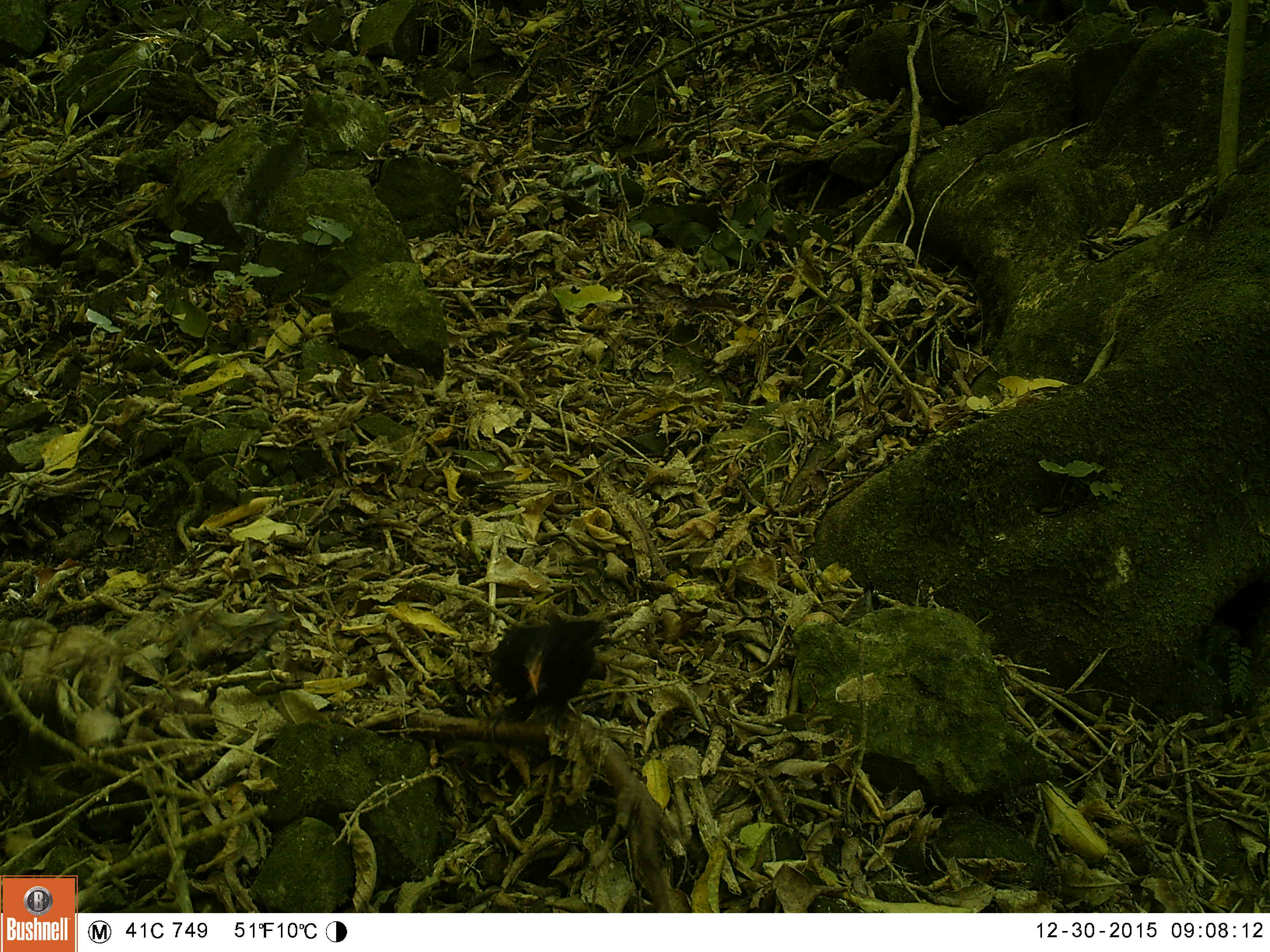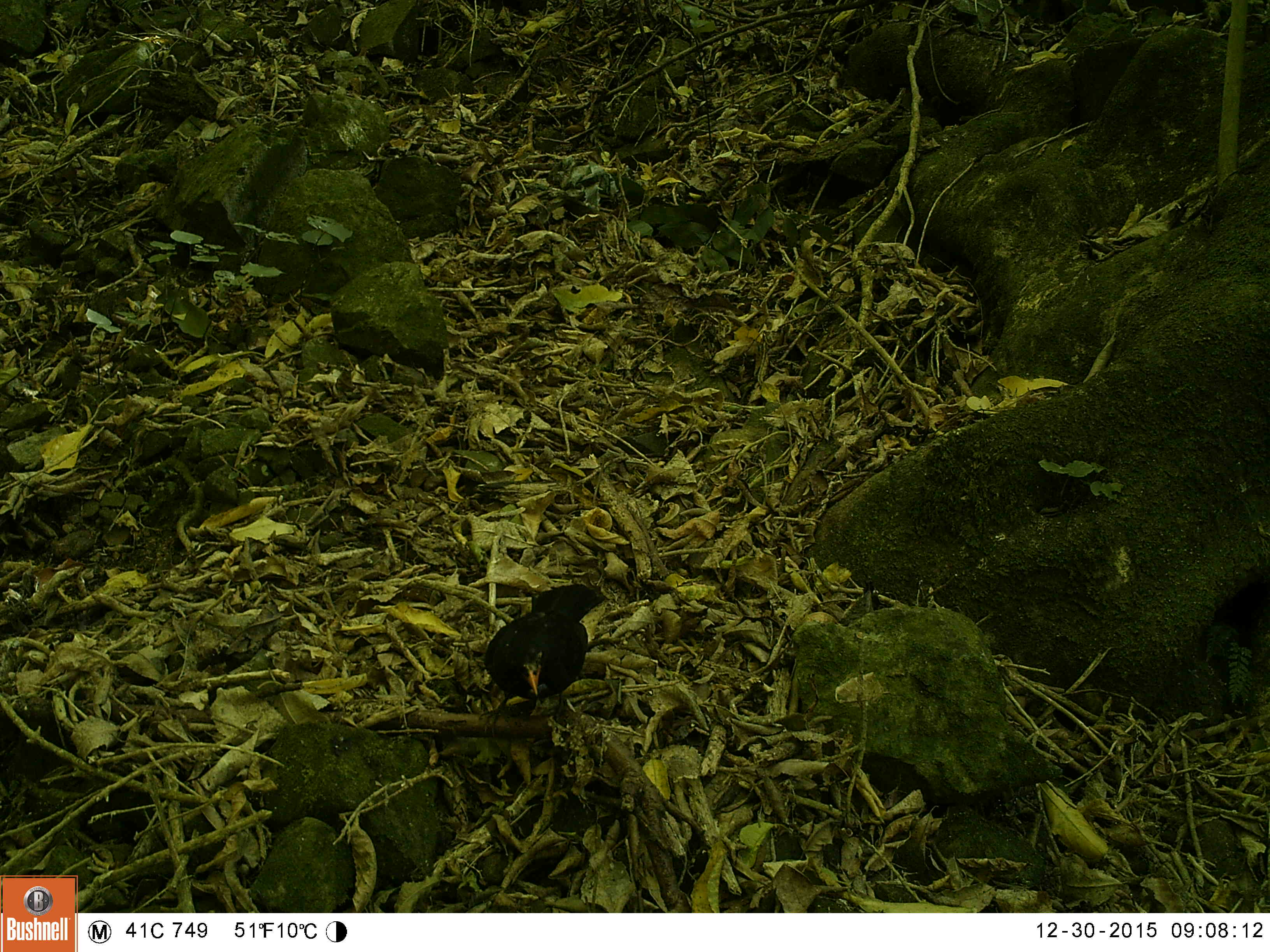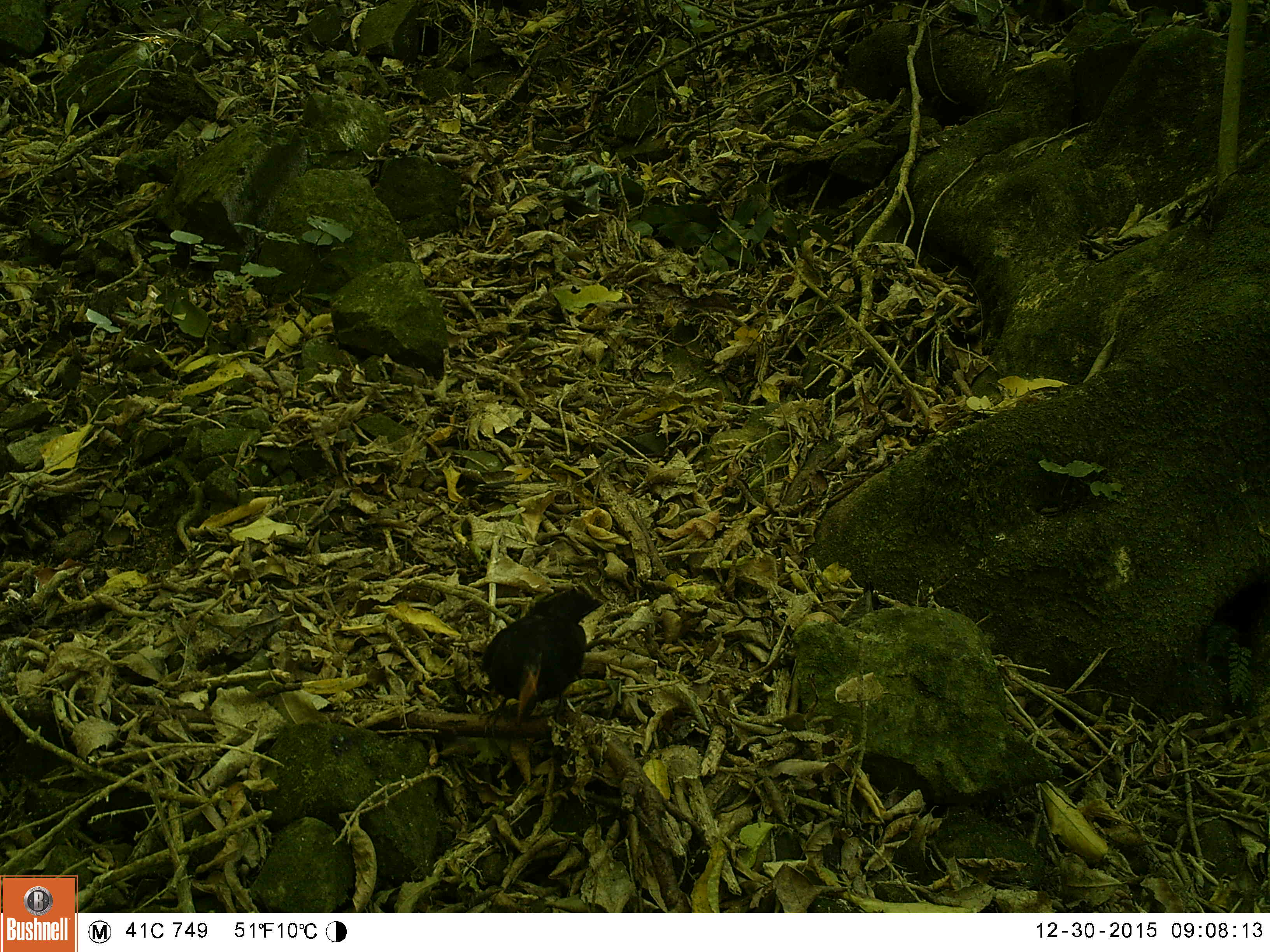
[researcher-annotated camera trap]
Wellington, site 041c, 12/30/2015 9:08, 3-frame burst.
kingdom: Animalia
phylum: Chordata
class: Aves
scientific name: Aves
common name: bird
Bird (Aves).